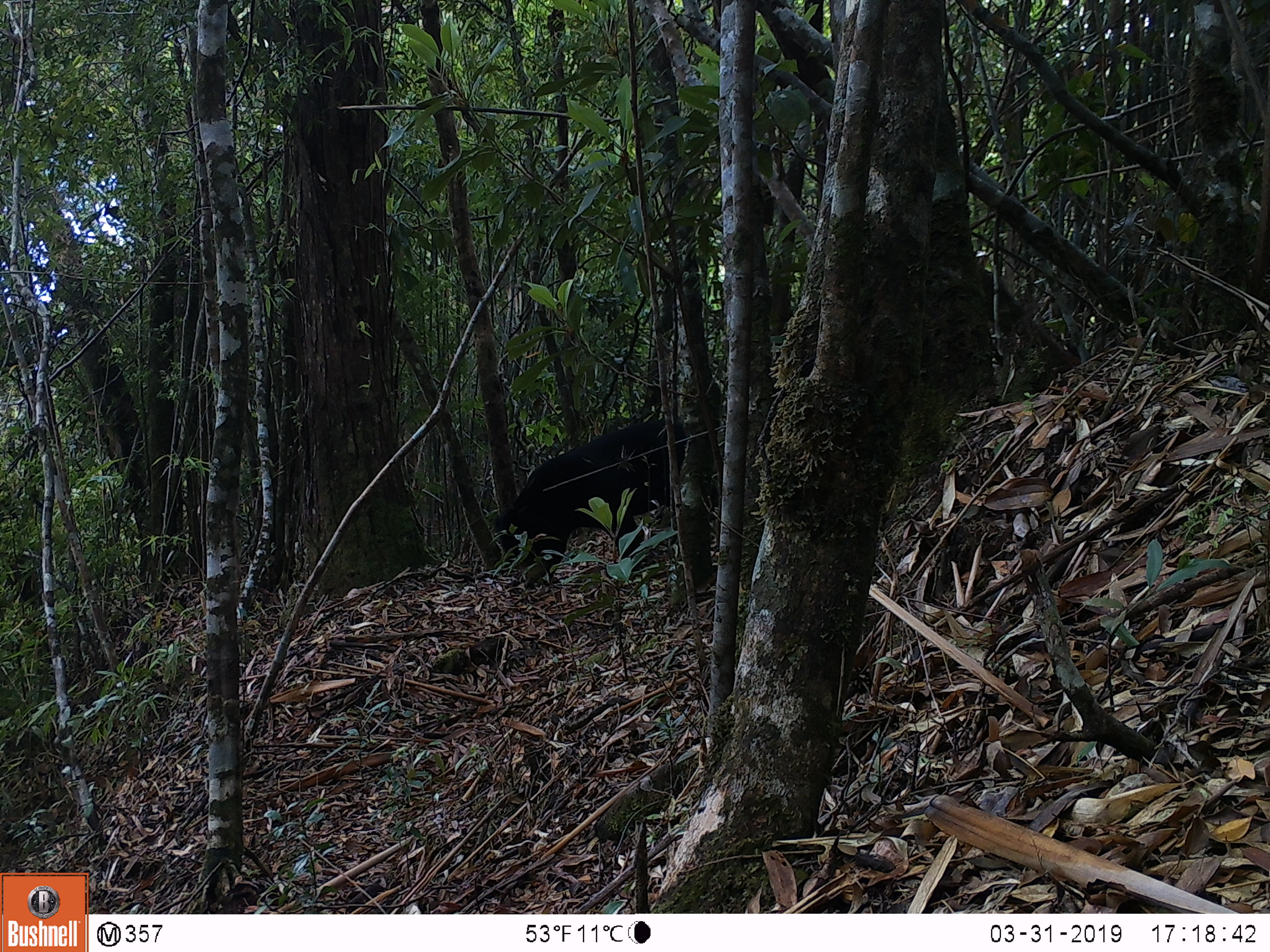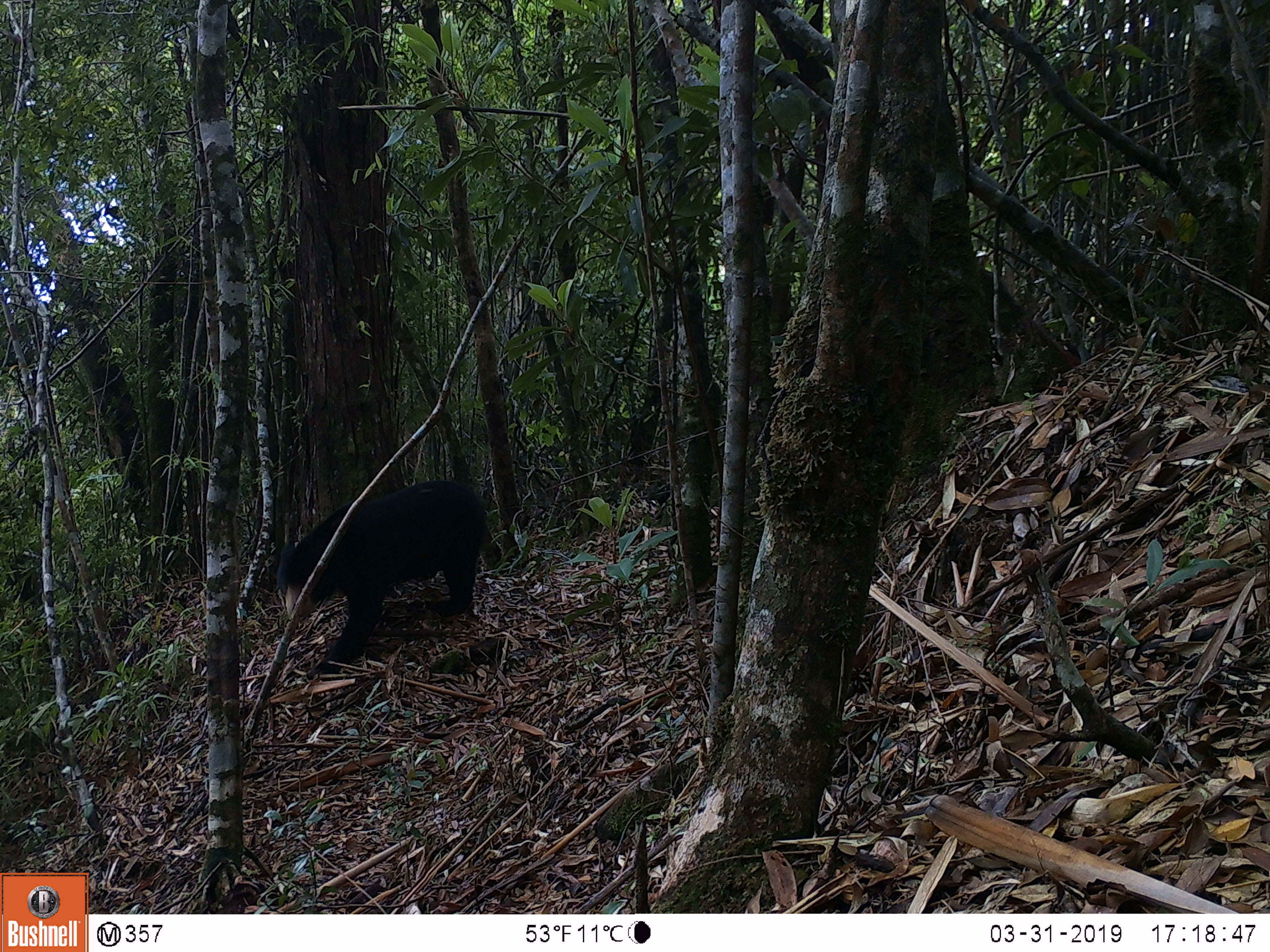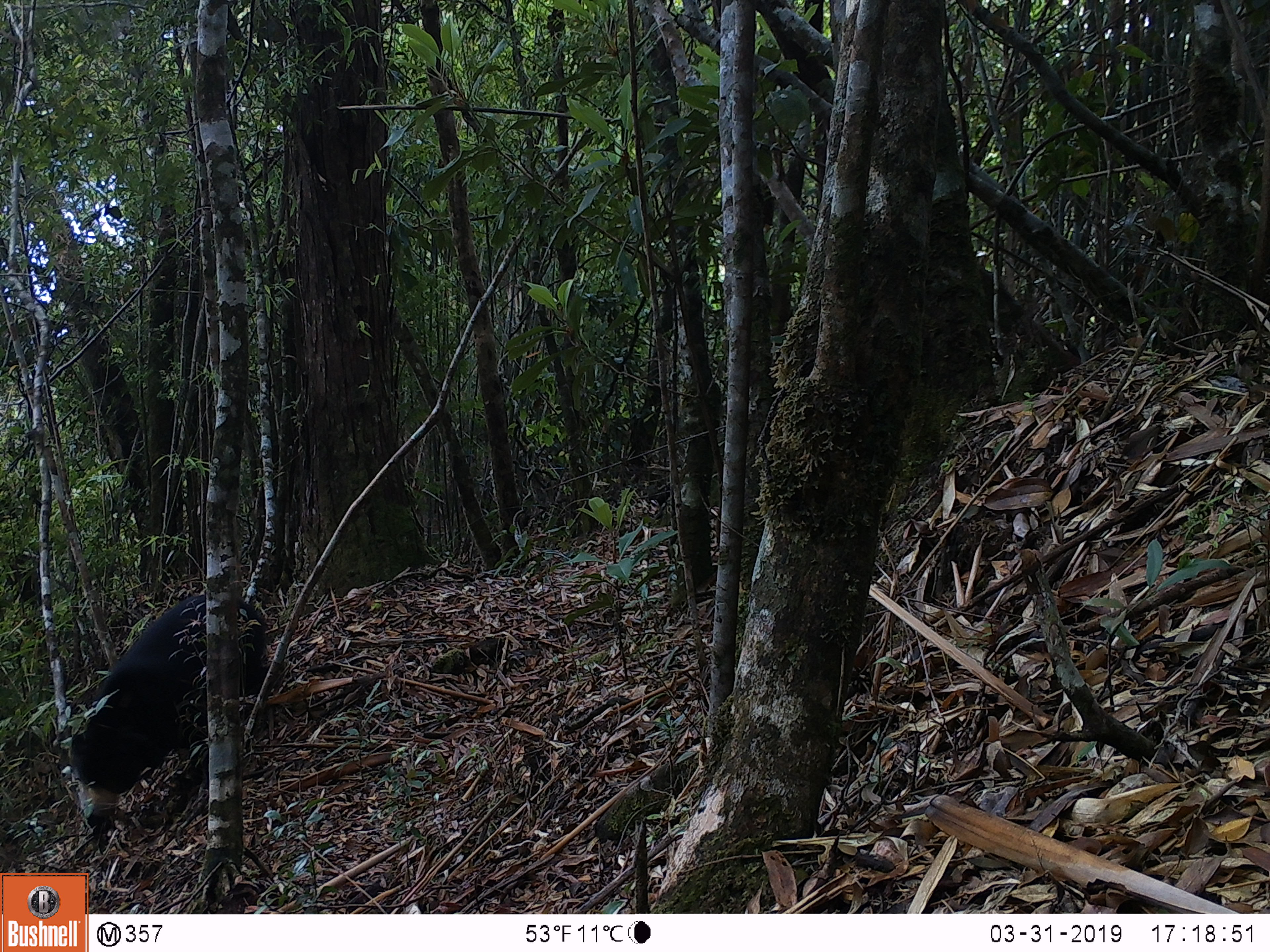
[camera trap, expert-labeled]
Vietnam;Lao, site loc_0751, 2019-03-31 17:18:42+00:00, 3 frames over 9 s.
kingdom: Animalia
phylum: Chordata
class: Mammalia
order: Carnivora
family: Ursidae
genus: Helarctos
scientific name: Helarctos malayanus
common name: sun bear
Sun bear (Helarctos malayanus). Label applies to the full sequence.